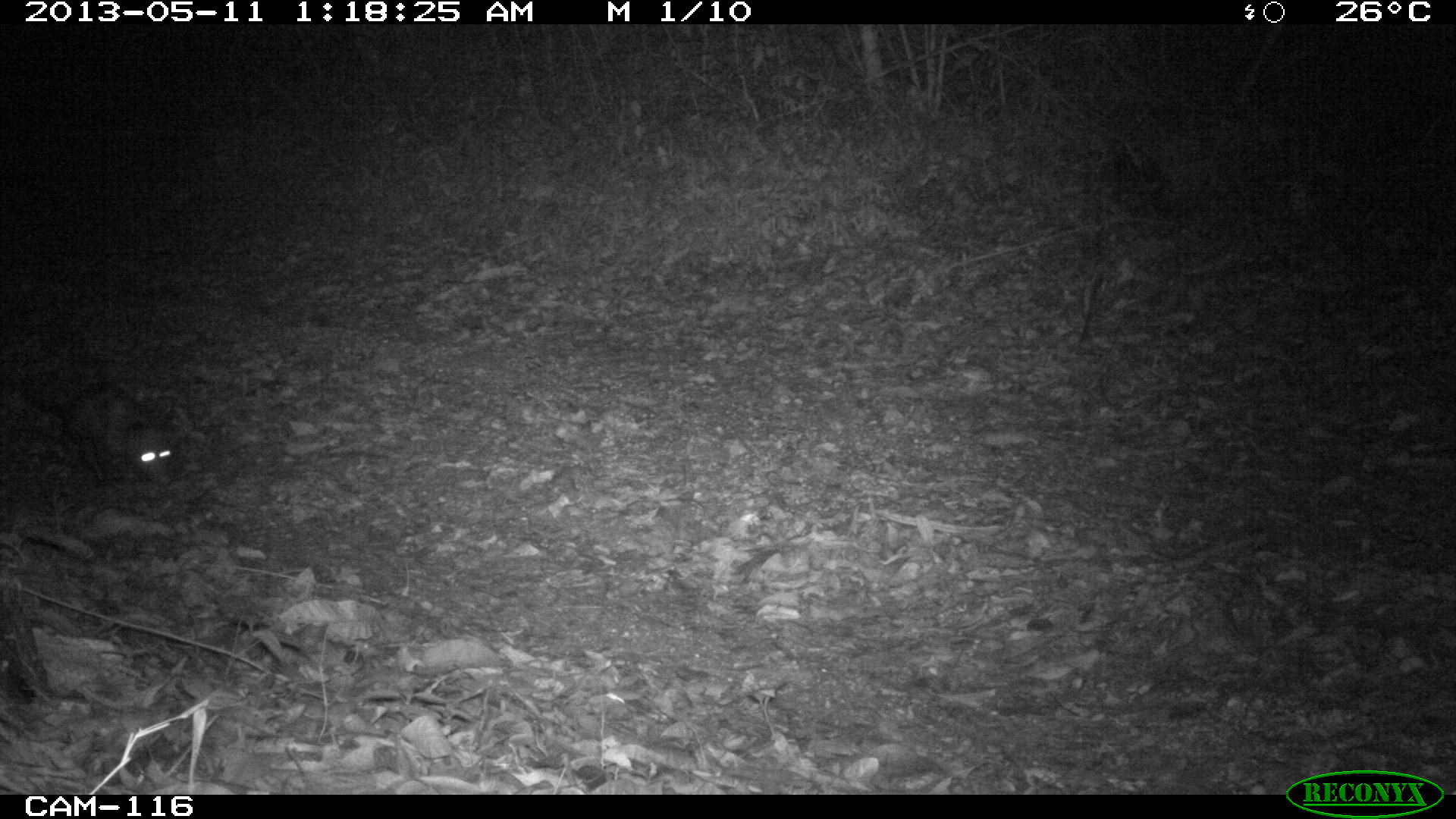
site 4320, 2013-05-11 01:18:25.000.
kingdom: Animalia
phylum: Chordata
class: Mammalia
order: Didelphimorphia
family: Didelphidae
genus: Didelphis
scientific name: Didelphis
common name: american opossums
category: didelphis sp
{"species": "didelphis sp (american opossums) (Didelphis)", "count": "1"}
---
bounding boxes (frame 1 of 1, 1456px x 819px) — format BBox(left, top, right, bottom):
didelphis sp: BBox(19, 377, 180, 486)